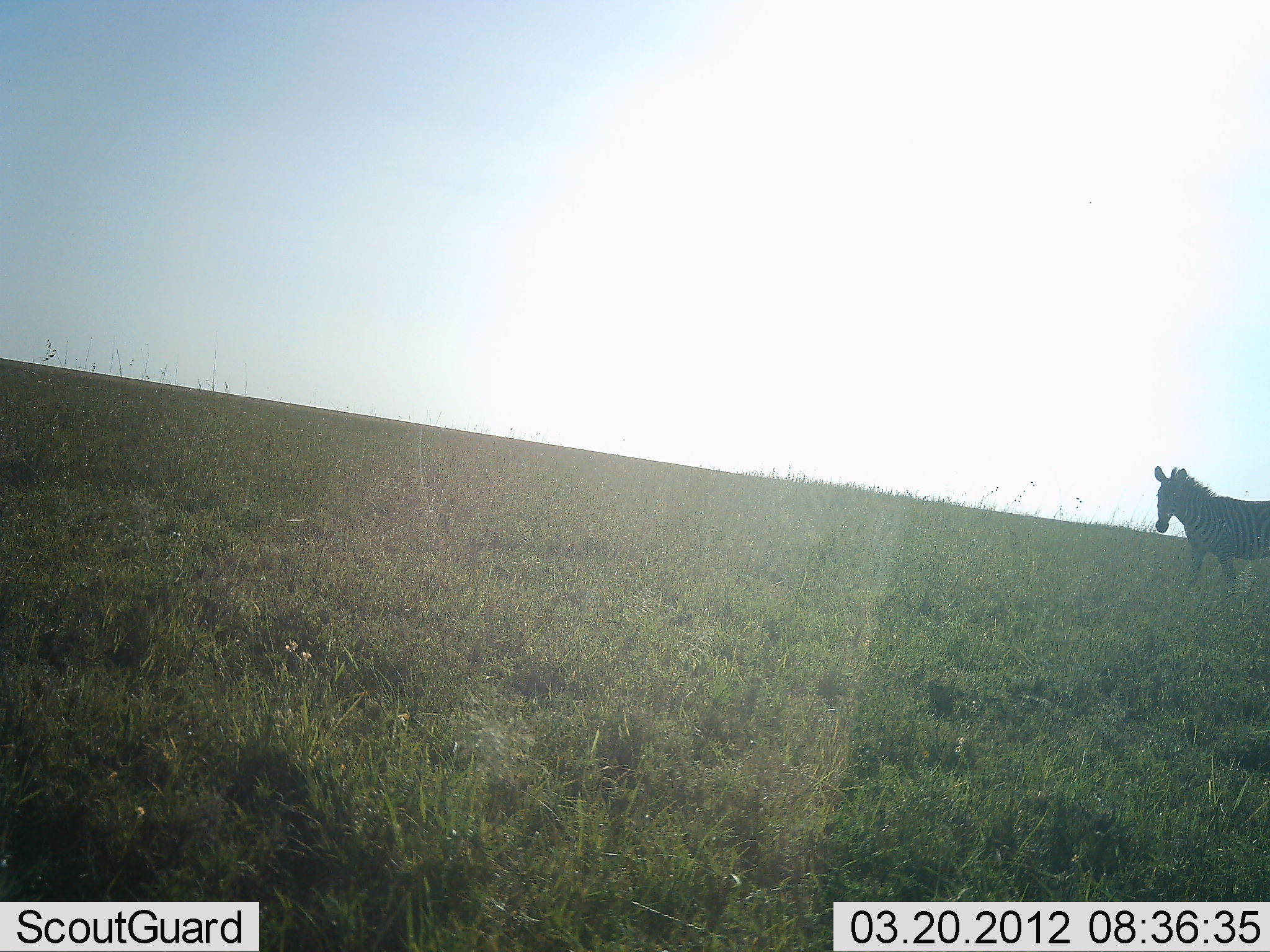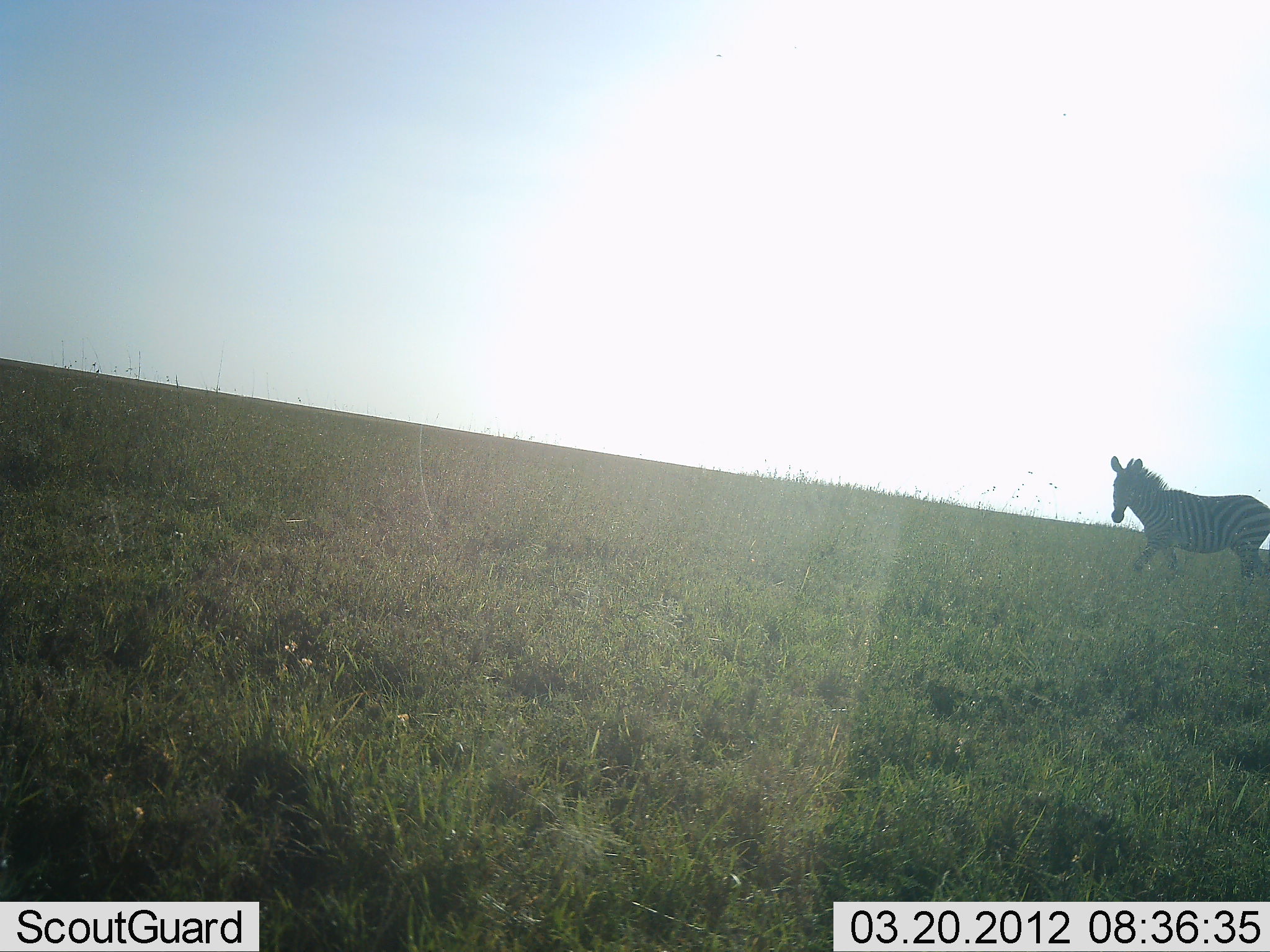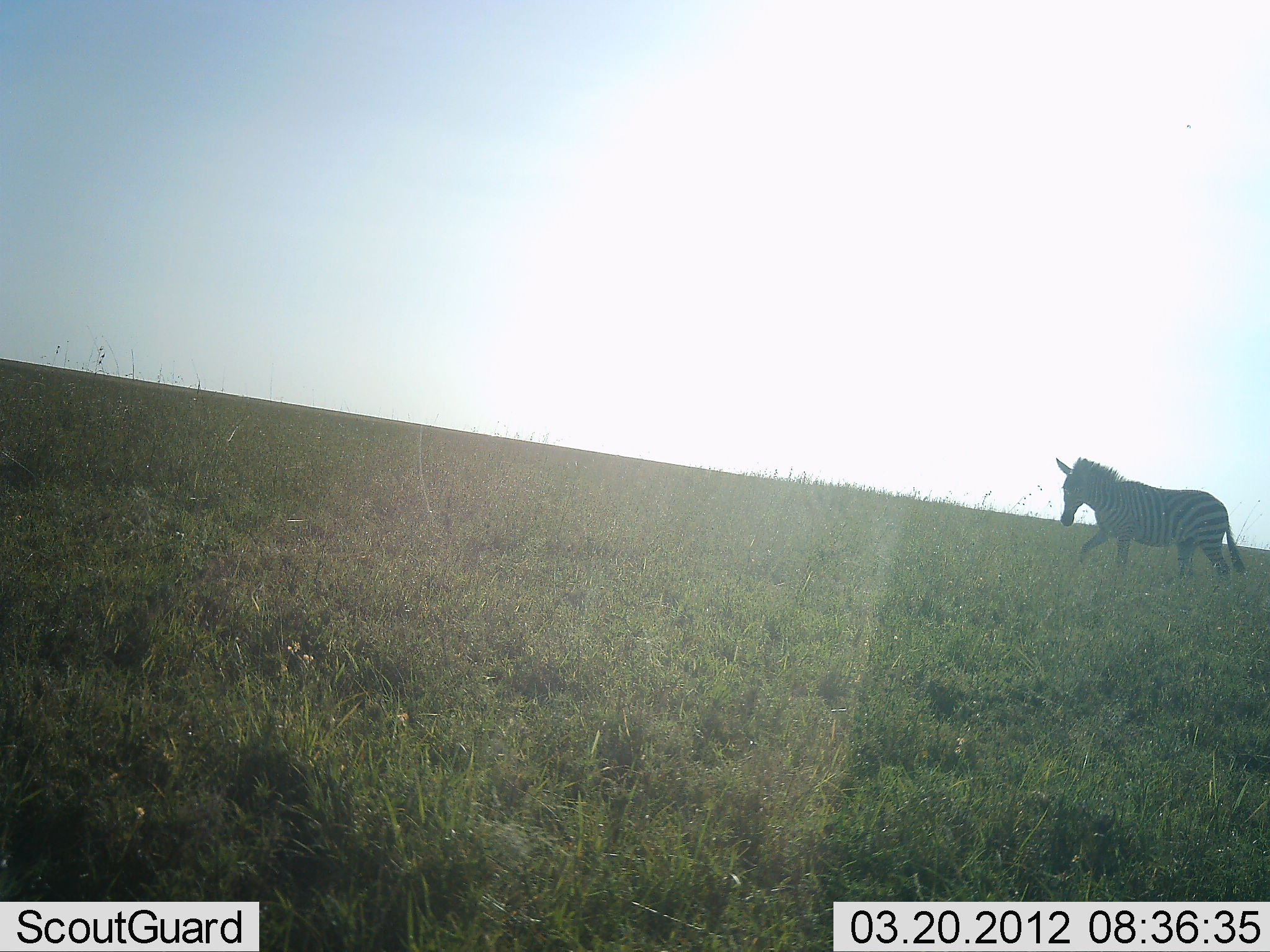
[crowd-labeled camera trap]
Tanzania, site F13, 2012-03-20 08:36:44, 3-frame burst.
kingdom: Animalia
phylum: Chordata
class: Mammalia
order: Perissodactyla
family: Equidae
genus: Equus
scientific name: Equus quagga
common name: plains zebra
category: zebra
Zebra (plains zebra) (Equus quagga), count 1. Behavior (volunteer vote fractions): standing 0%, resting 0%, moving 100%, interacting 0%. Young present (vote fraction): 0%. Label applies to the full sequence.